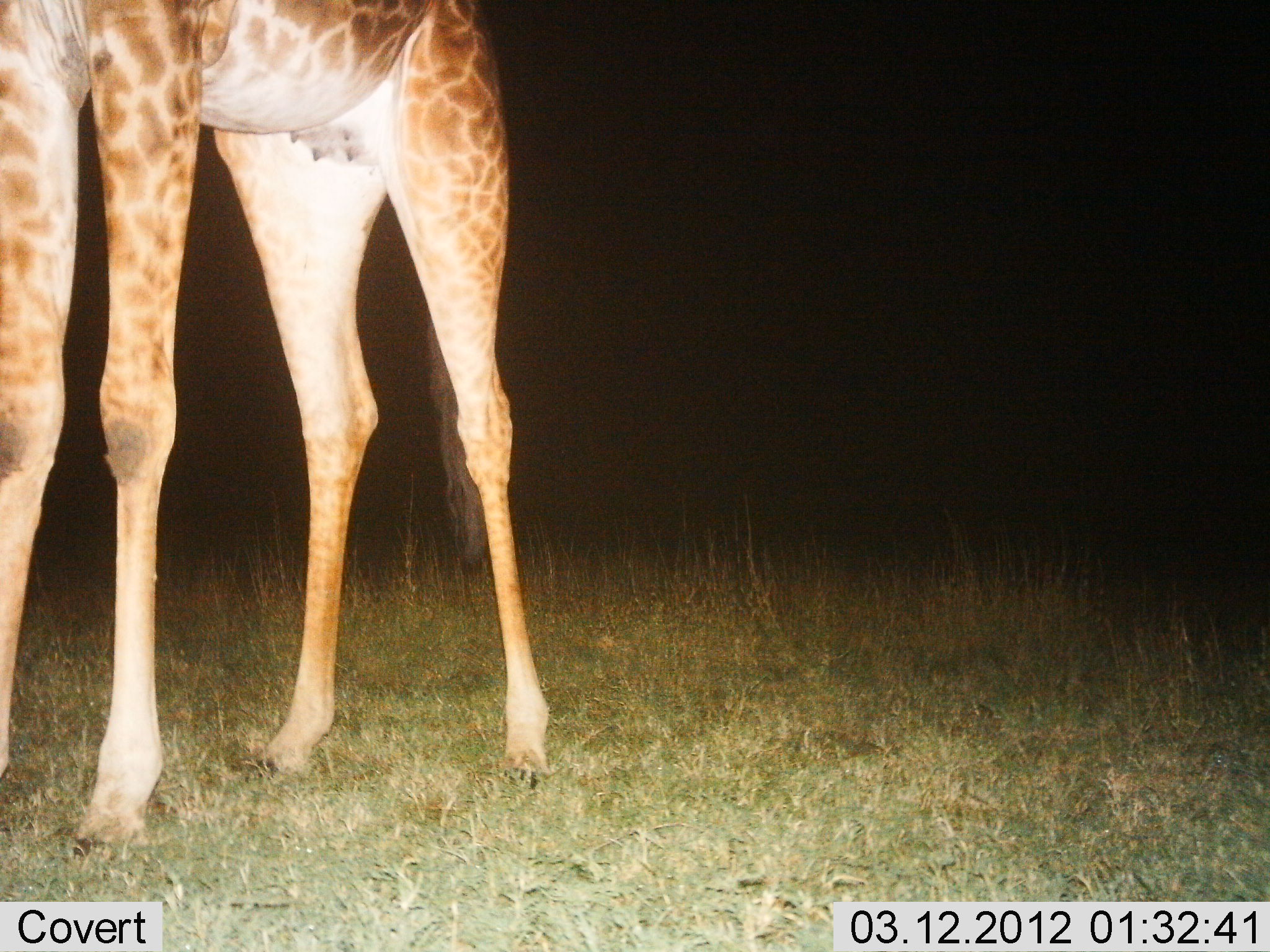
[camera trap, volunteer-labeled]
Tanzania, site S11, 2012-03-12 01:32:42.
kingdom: Animalia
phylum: Chordata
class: Mammalia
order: Artiodactyla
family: Giraffidae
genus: Giraffa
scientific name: Giraffa camelopardalis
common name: giraffe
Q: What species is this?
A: Giraffe (Giraffa camelopardalis).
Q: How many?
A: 1.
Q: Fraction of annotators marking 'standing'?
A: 100%.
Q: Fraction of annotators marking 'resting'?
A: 0%.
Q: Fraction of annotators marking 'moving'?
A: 0%.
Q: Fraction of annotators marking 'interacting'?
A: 0%.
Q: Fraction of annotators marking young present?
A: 0%.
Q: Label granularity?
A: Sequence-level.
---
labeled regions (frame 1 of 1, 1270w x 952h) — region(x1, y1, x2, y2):
animal: region(2, 0, 547, 856)